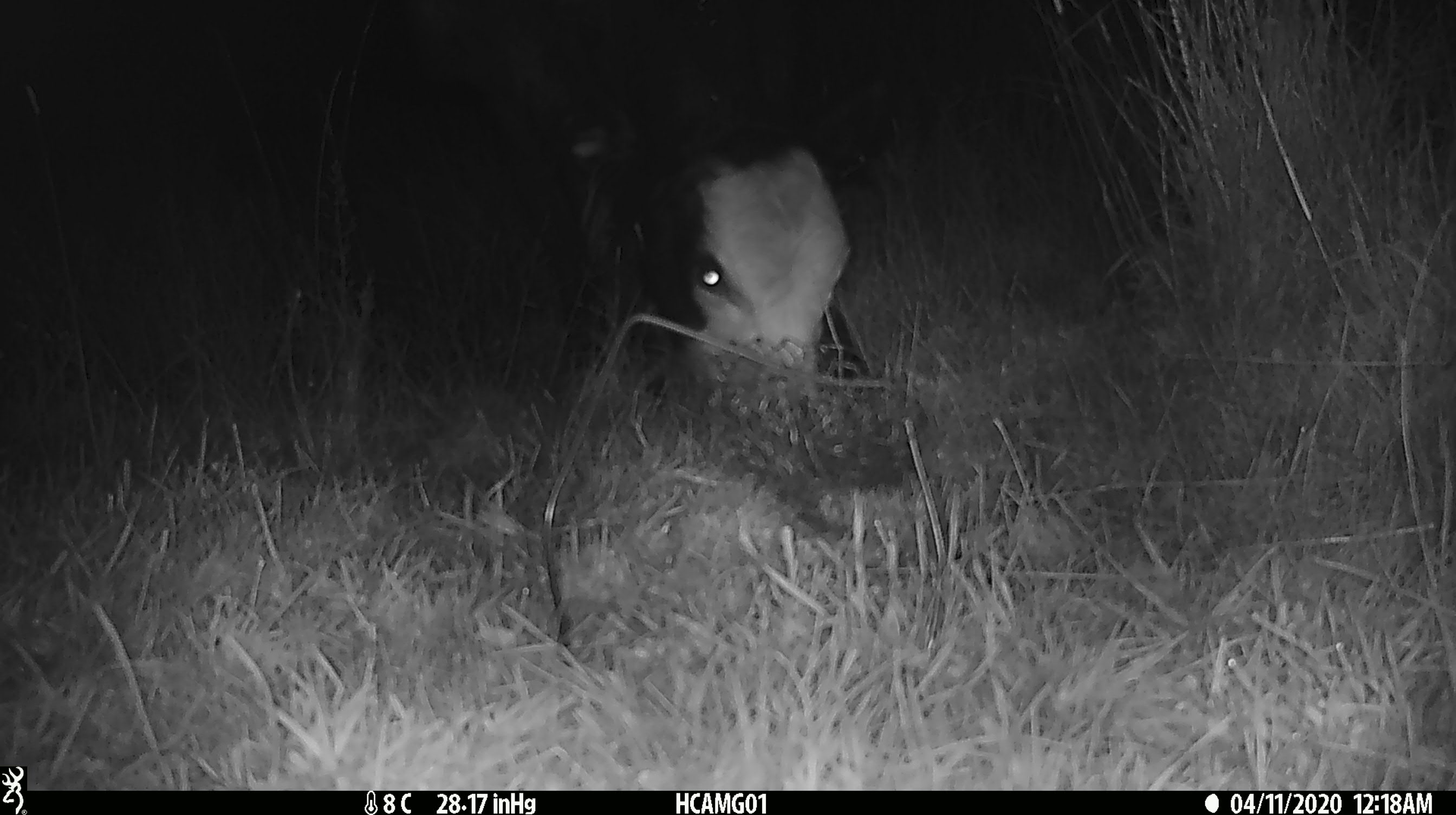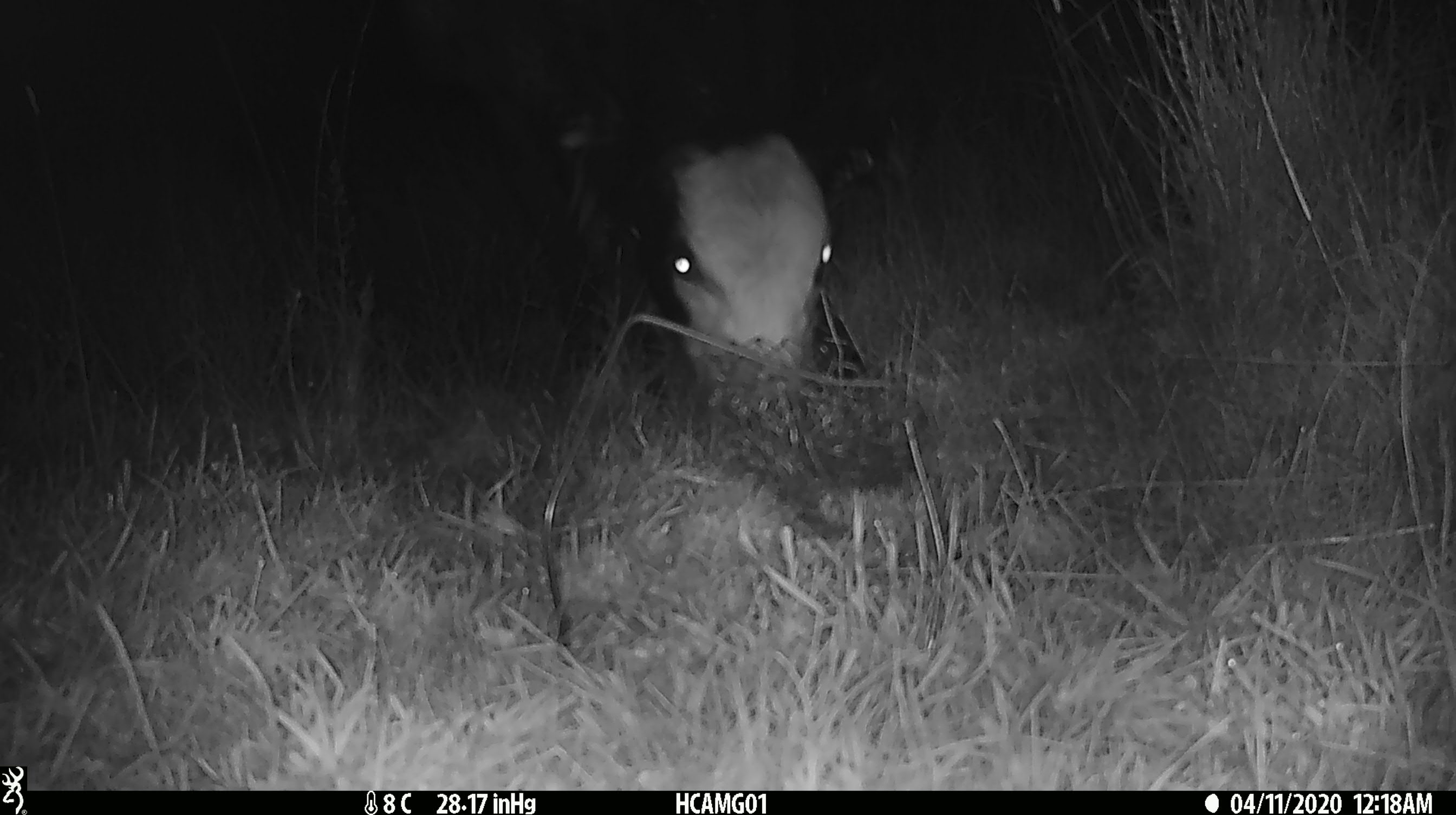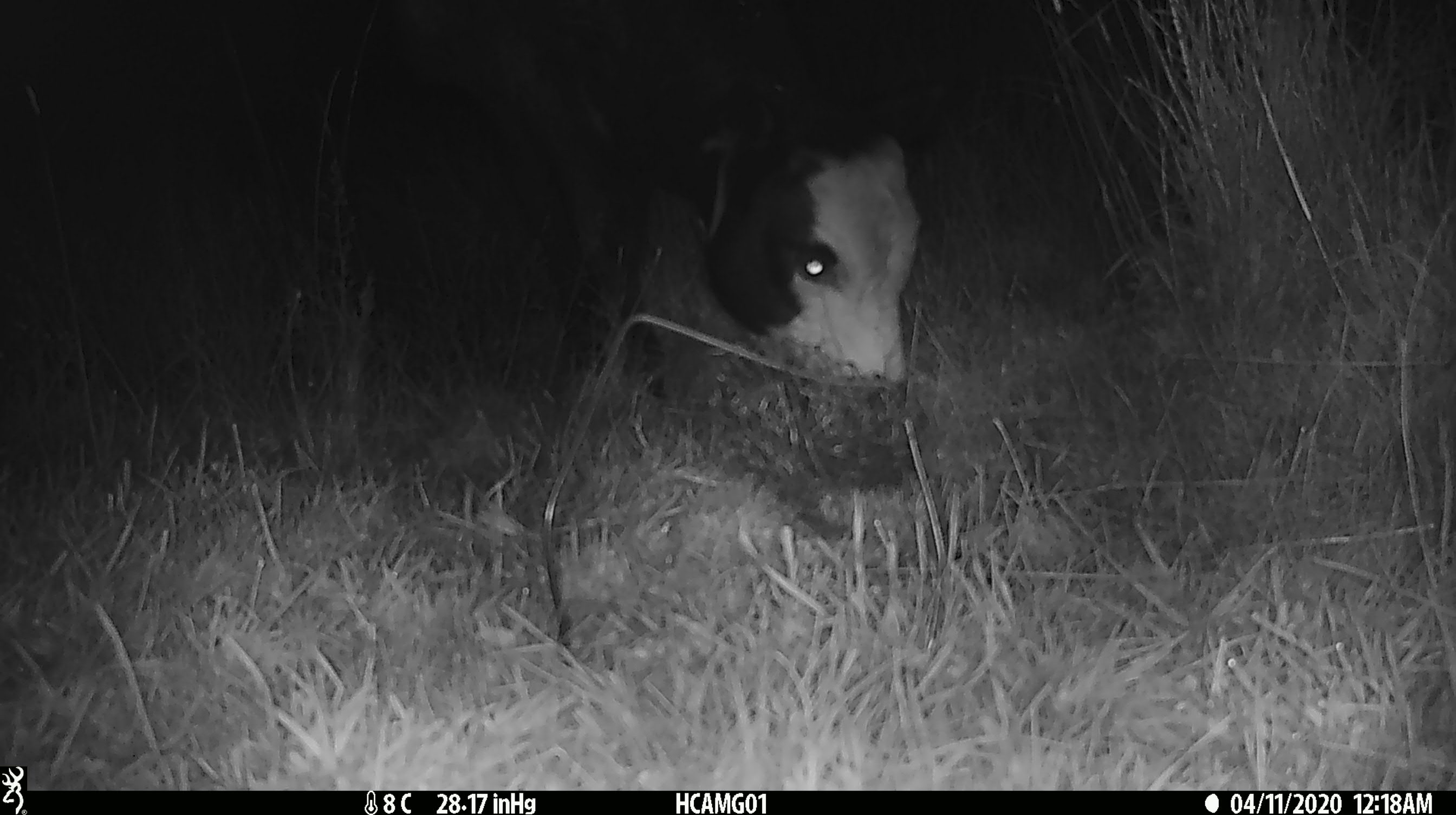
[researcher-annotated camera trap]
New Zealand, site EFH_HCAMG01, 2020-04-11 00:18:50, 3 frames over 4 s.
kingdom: Animalia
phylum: Chordata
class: Mammalia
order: Artiodactyla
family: Bovidae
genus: Bos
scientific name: Bos taurus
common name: domestic cow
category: cow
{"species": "cow (domestic cow) (Bos taurus)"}